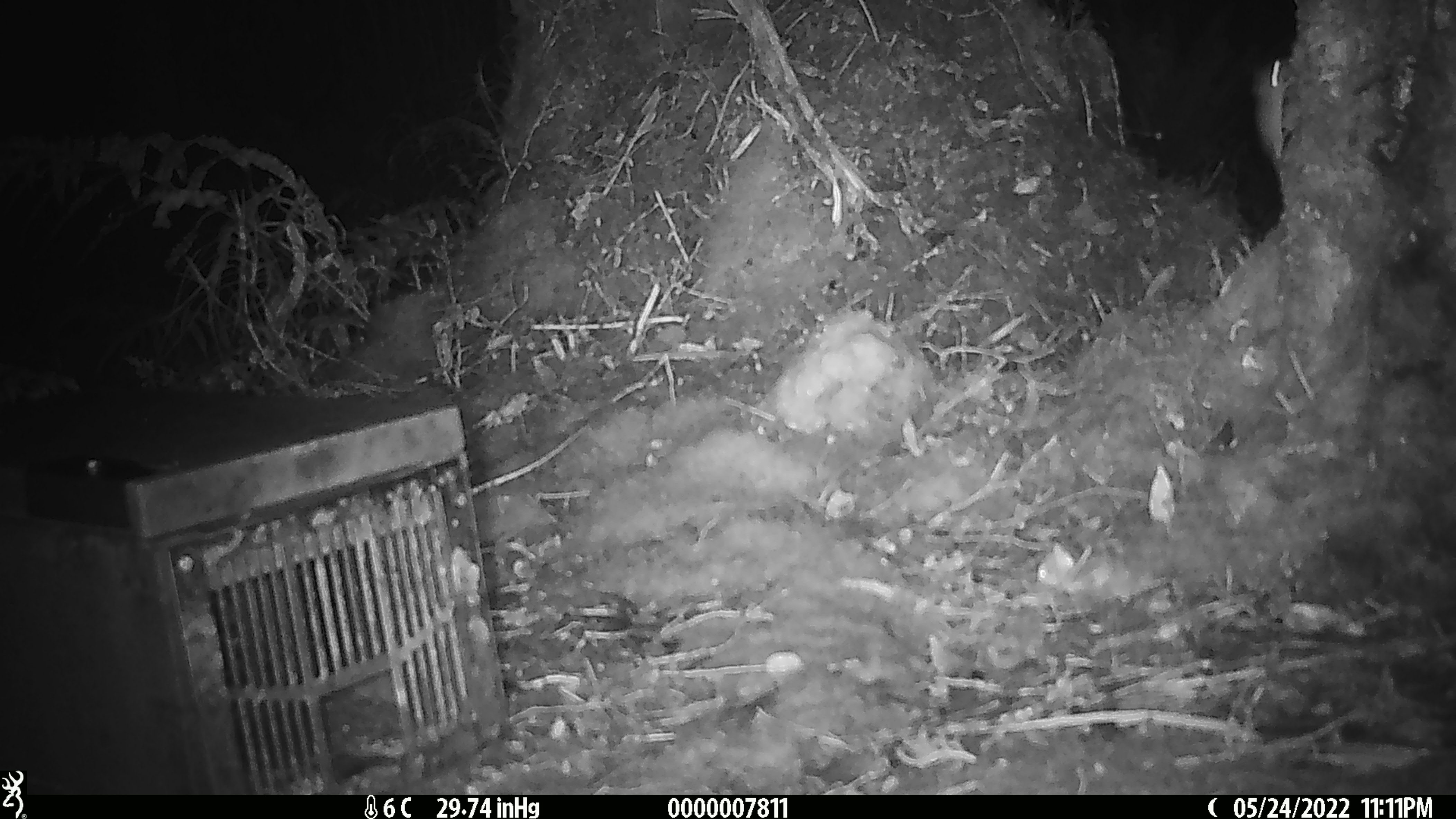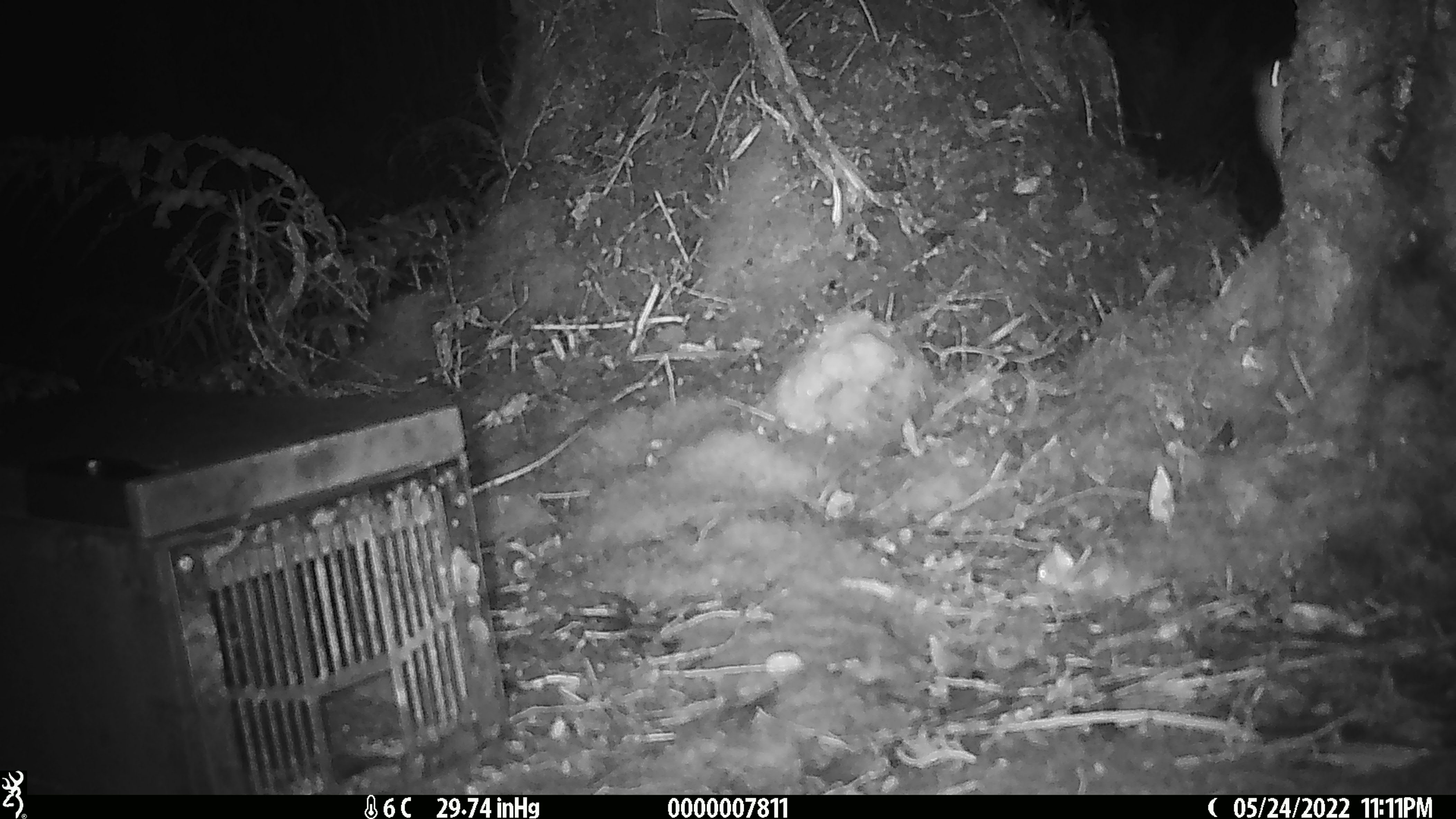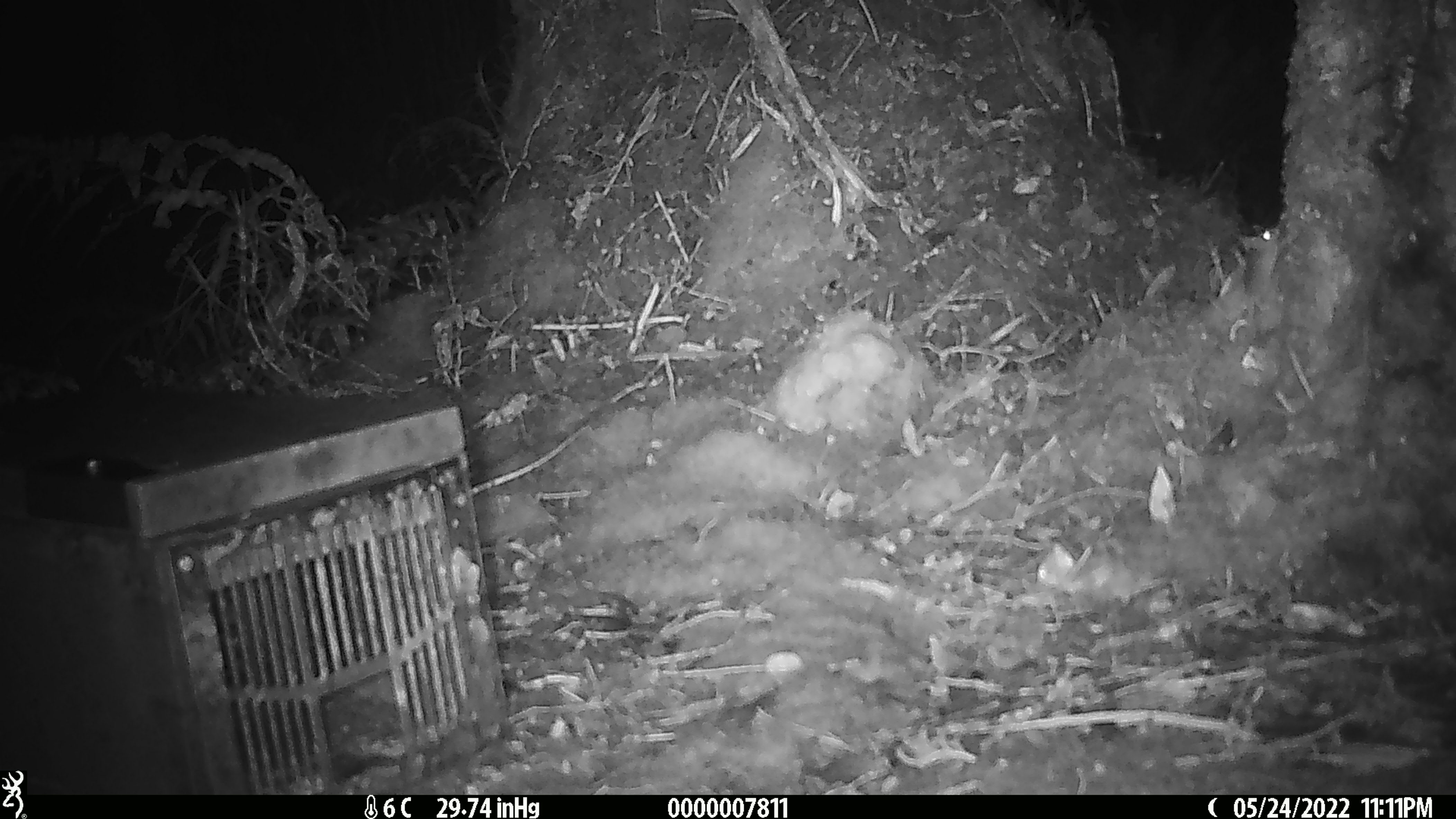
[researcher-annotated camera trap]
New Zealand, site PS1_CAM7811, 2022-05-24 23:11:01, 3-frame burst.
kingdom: Animalia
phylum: Chordata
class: Mammalia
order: Rodentia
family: Muridae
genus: Mus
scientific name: Mus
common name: mouse